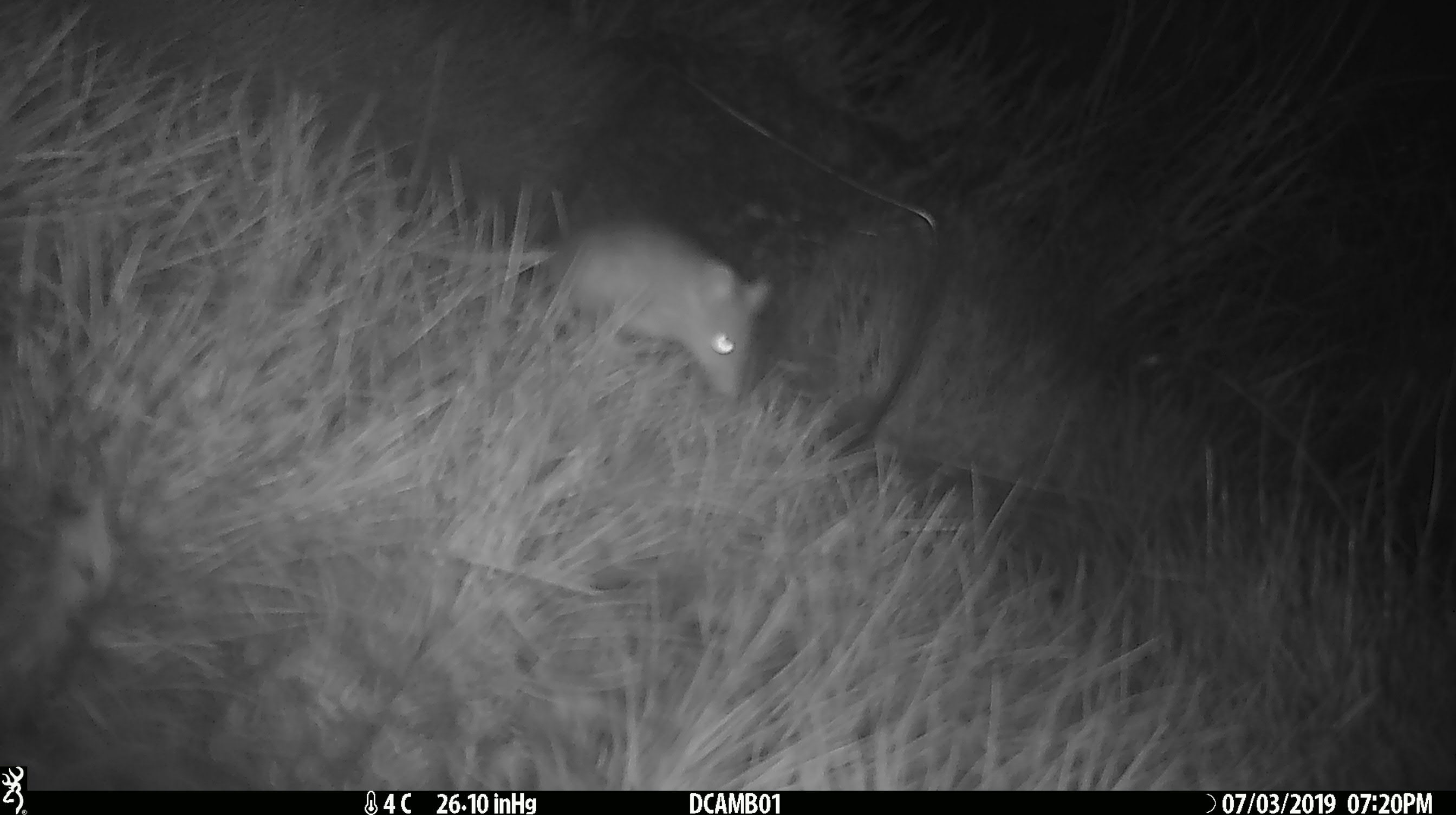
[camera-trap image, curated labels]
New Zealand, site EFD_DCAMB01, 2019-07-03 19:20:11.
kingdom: Animalia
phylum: Chordata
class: Mammalia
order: Rodentia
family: Muridae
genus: Mus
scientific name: Mus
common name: mouse